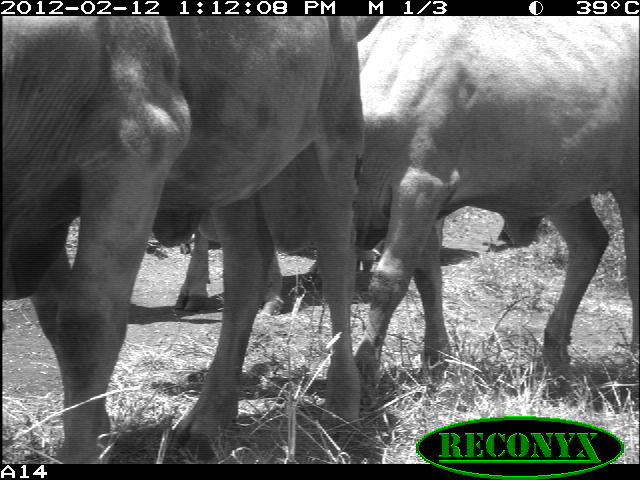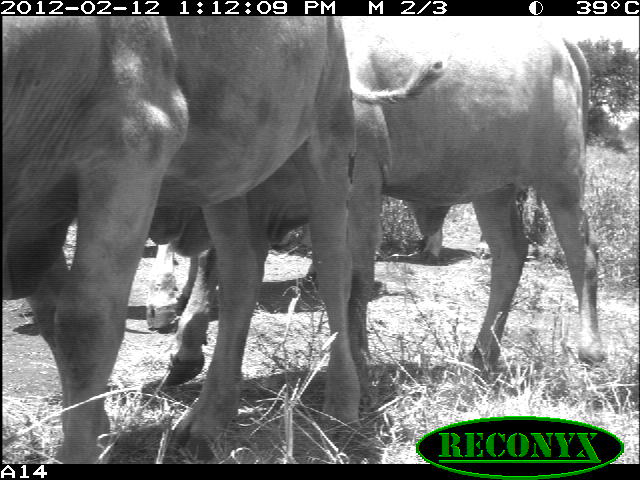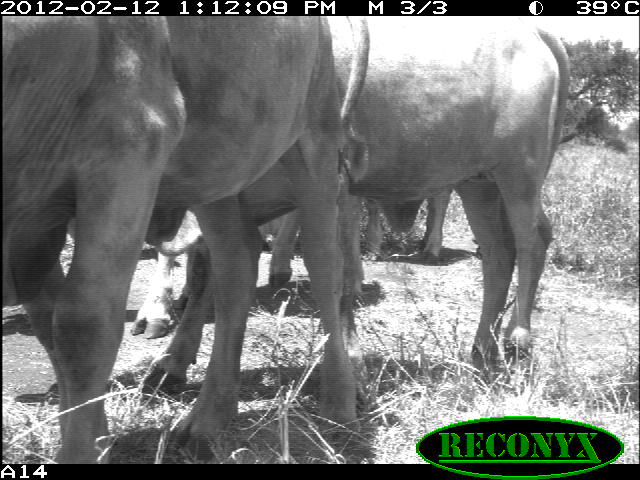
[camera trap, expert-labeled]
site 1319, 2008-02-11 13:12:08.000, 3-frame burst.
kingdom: Animalia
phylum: Chordata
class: Mammalia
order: Artiodactyla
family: Bovidae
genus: Bos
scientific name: Bos taurus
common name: domestic cattle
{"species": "Bos taurus (domestic cattle)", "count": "4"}